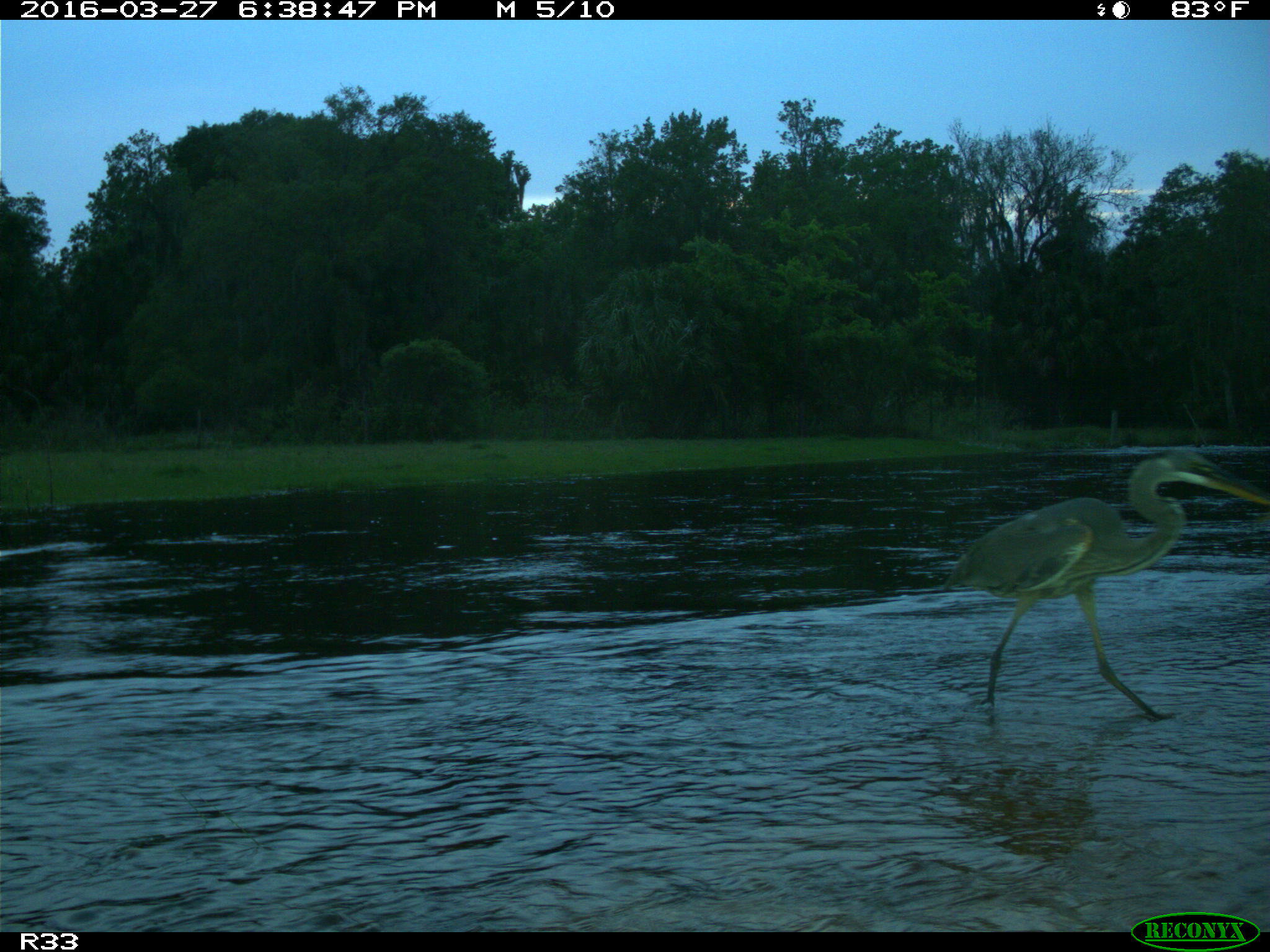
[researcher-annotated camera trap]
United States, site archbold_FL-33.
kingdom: Animalia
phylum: Chordata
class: Aves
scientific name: Aves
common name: birds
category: unidentified bird